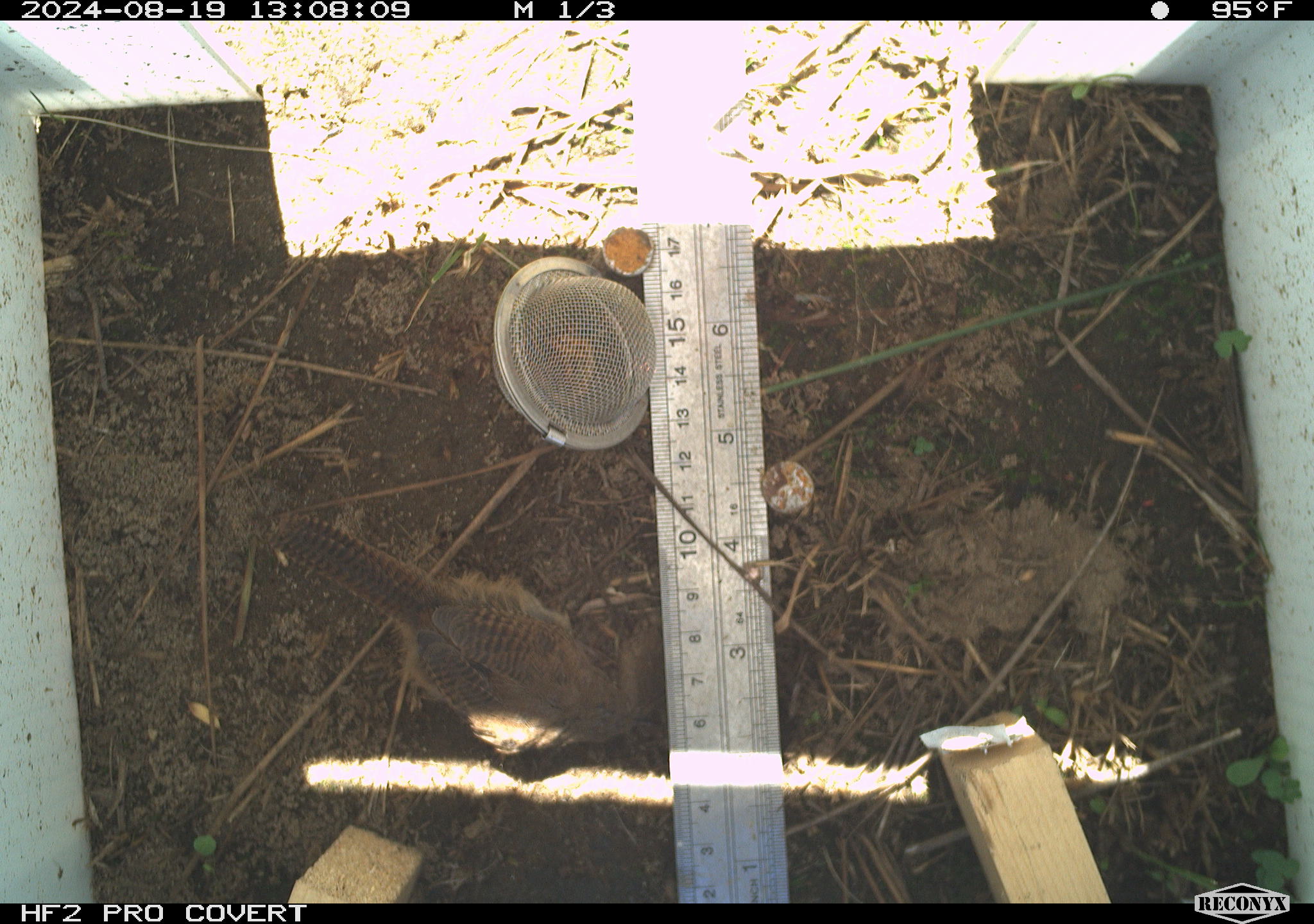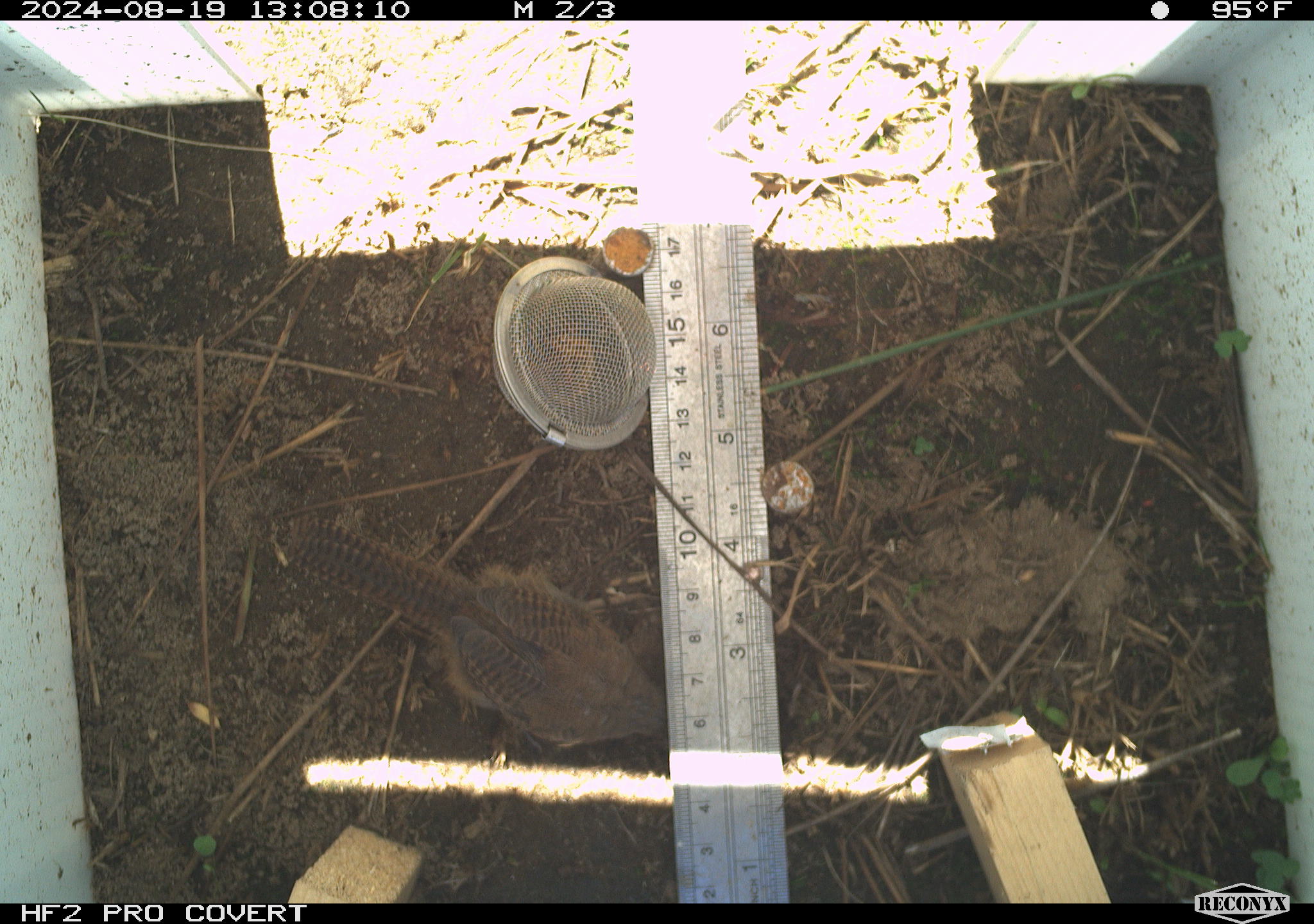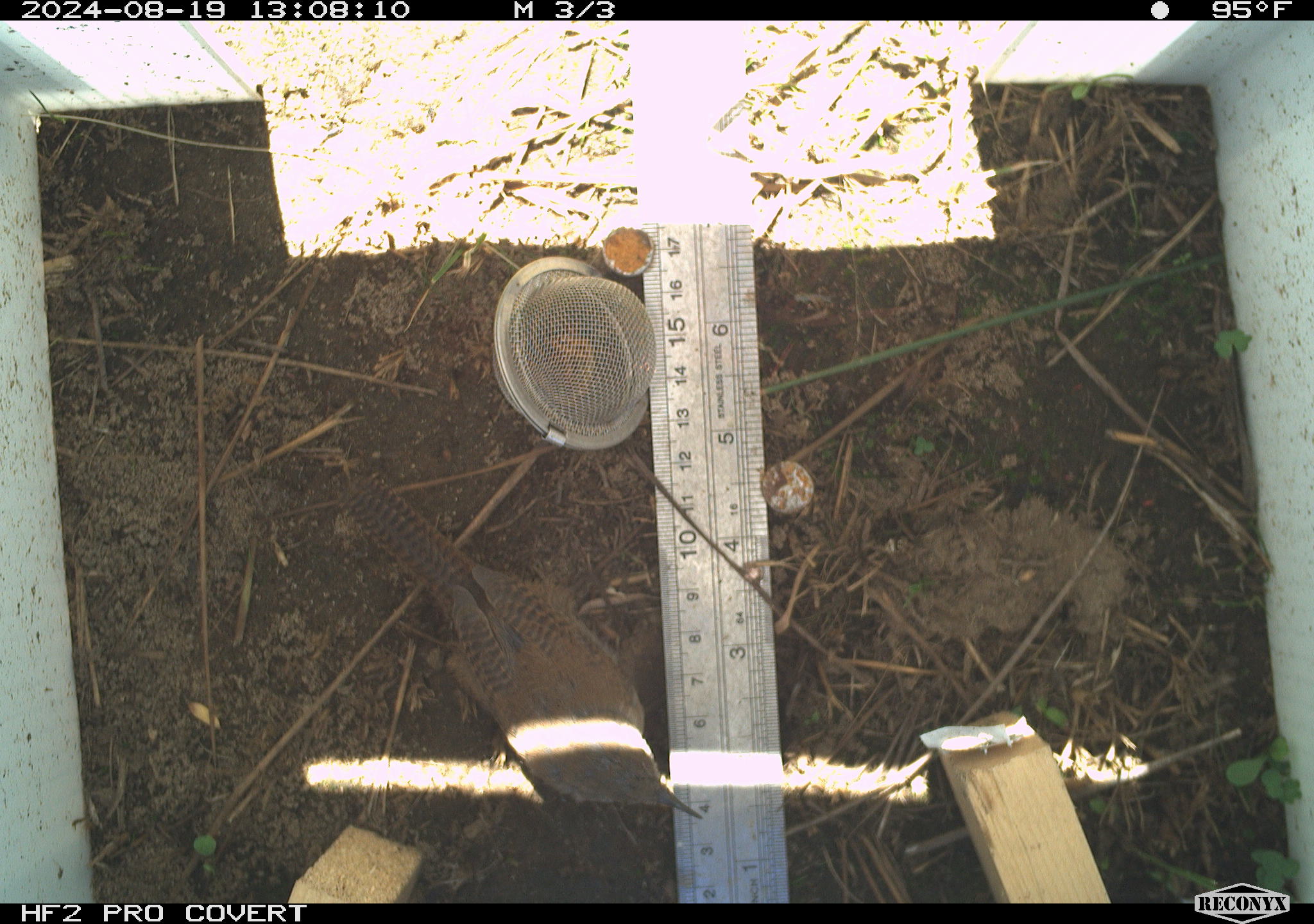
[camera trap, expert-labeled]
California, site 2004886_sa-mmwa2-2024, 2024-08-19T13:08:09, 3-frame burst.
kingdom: Animalia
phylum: Chordata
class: Aves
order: Passeriformes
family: Troglodytidae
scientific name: Troglodytidae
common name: wren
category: troglodytidae family